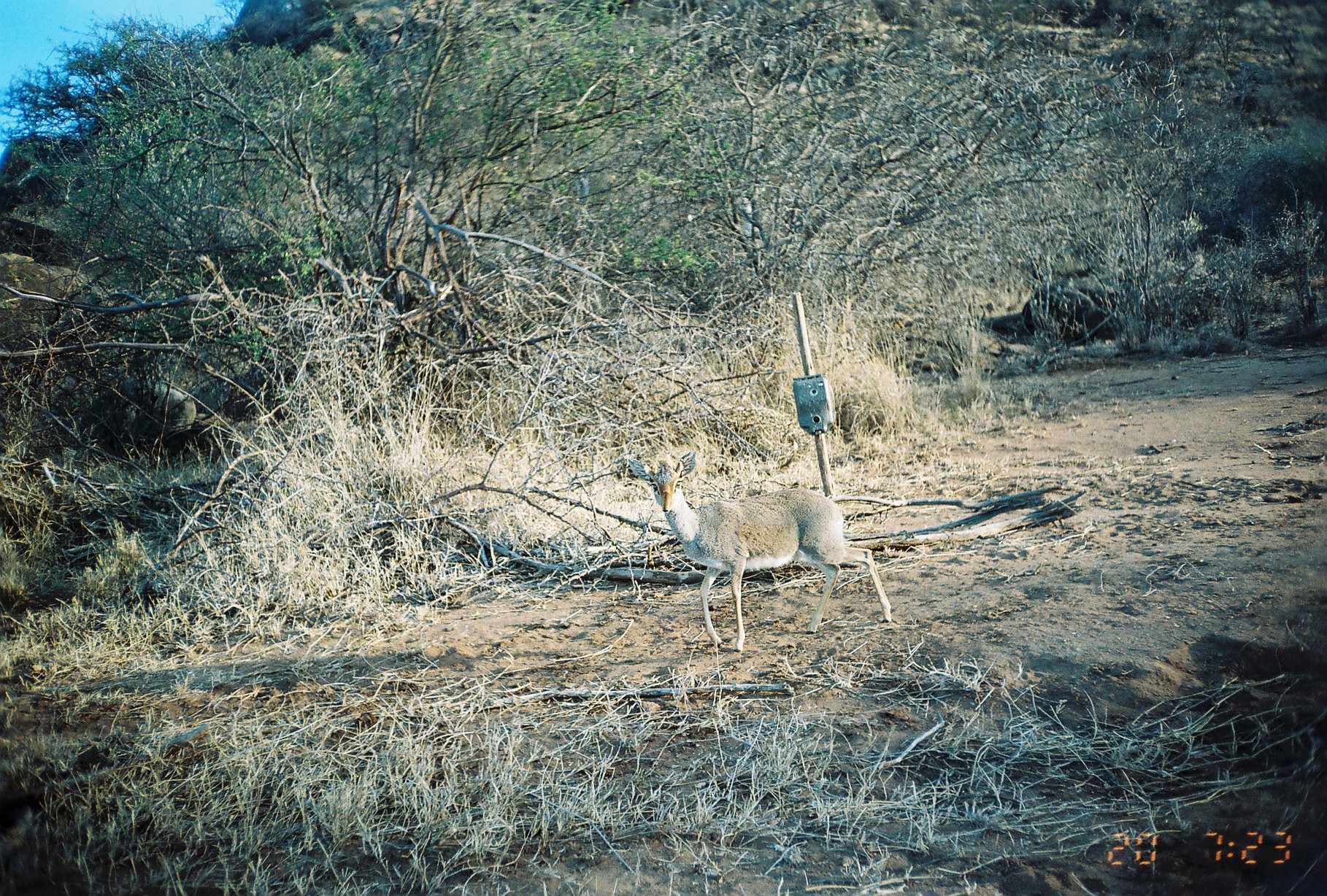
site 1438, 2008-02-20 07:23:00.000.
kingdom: Animalia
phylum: Chordata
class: Mammalia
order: Artiodactyla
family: Bovidae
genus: Madoqua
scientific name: Madoqua guentheri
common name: günther's dik-dik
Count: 1.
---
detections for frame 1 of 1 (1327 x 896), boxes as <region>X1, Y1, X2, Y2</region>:
madoqua guentheri: <region>625, 448, 892, 653</region>